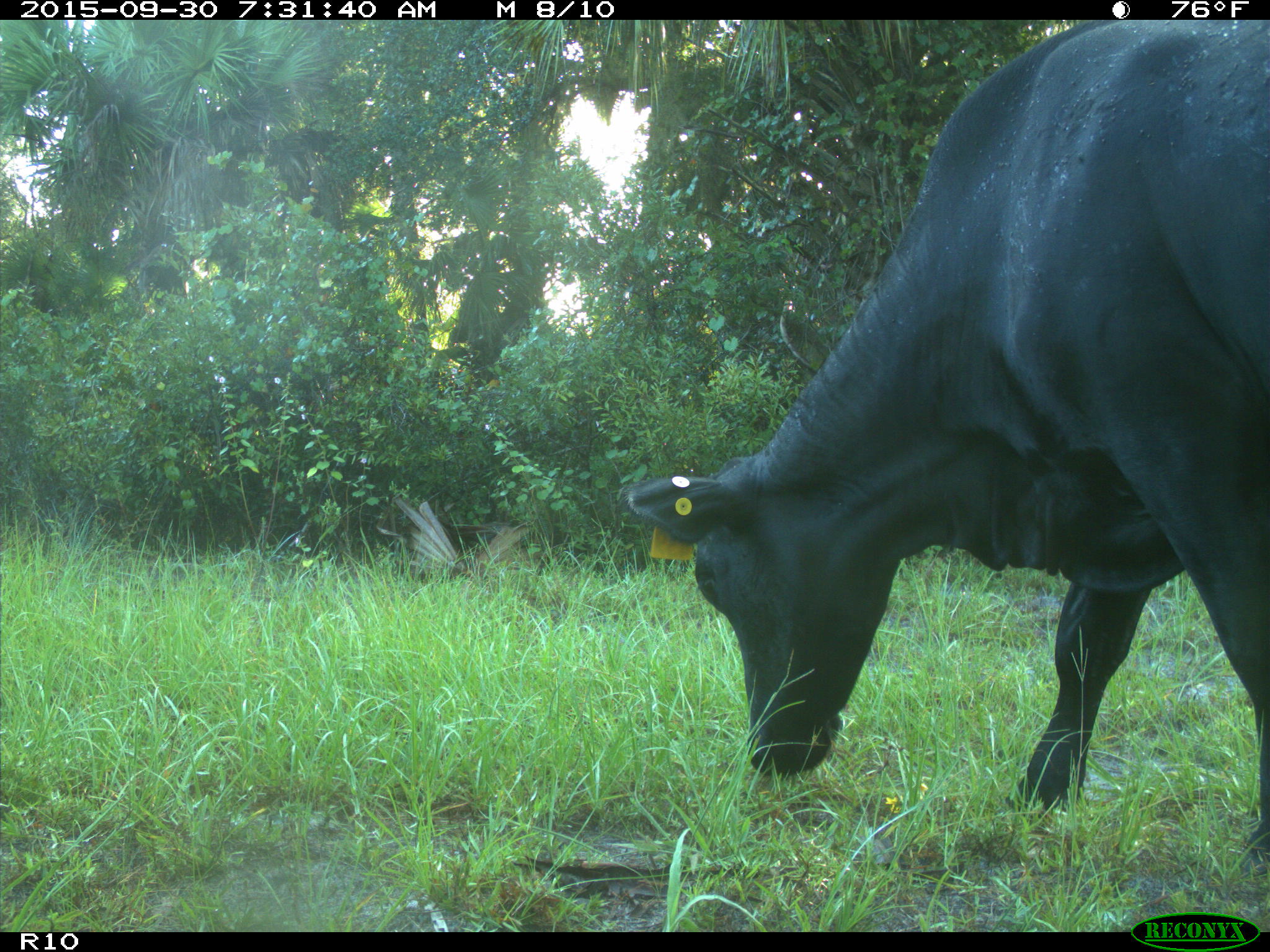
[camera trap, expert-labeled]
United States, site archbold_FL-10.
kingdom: Animalia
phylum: Chordata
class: Mammalia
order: Artiodactyla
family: Bovidae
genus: Bos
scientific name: Bos taurus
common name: domestic cow